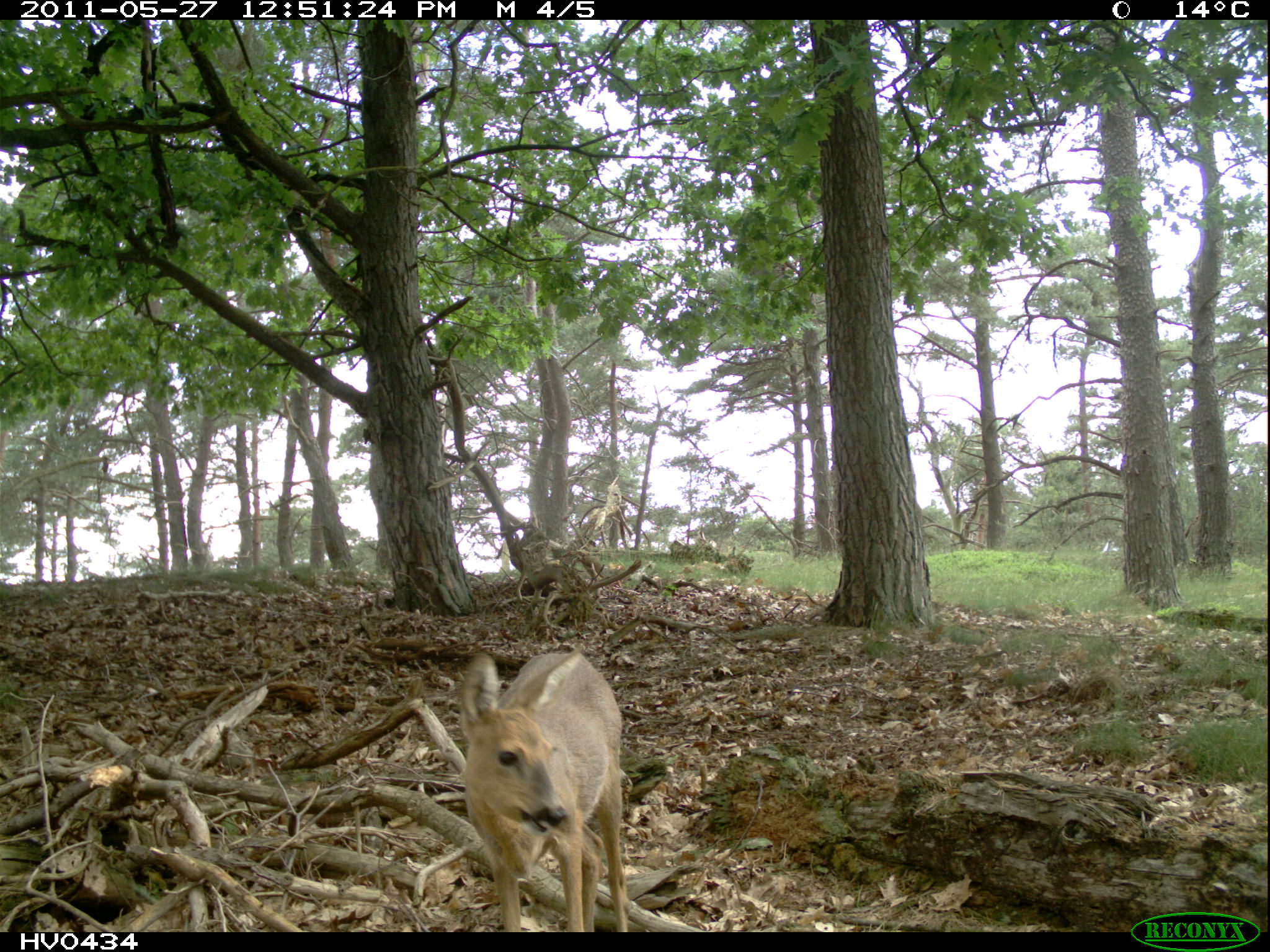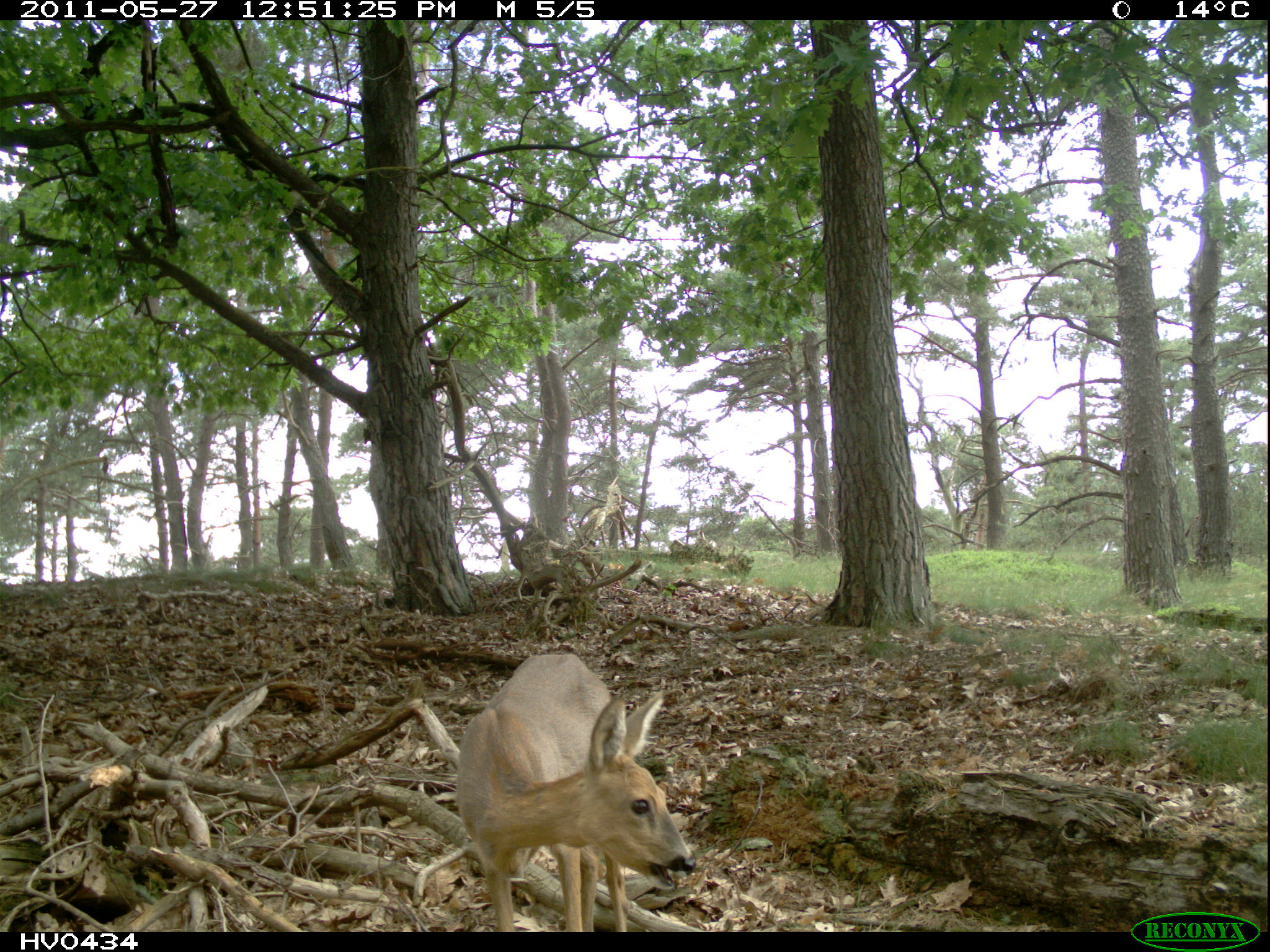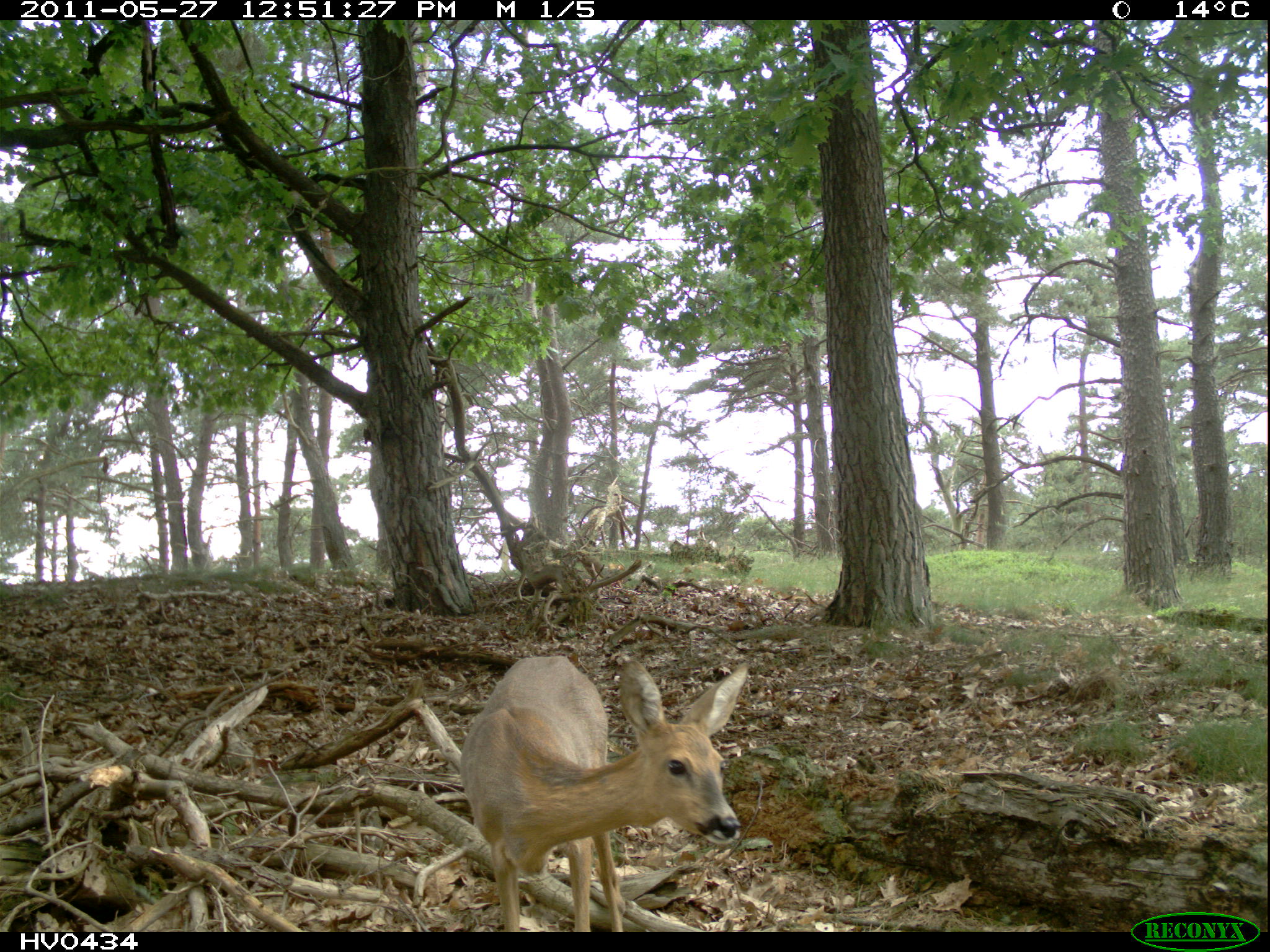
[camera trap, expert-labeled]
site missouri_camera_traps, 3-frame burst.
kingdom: Animalia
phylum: Chordata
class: Mammalia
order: Artiodactyla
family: Cervidae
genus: Capreolus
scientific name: Capreolus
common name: roe deer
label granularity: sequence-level